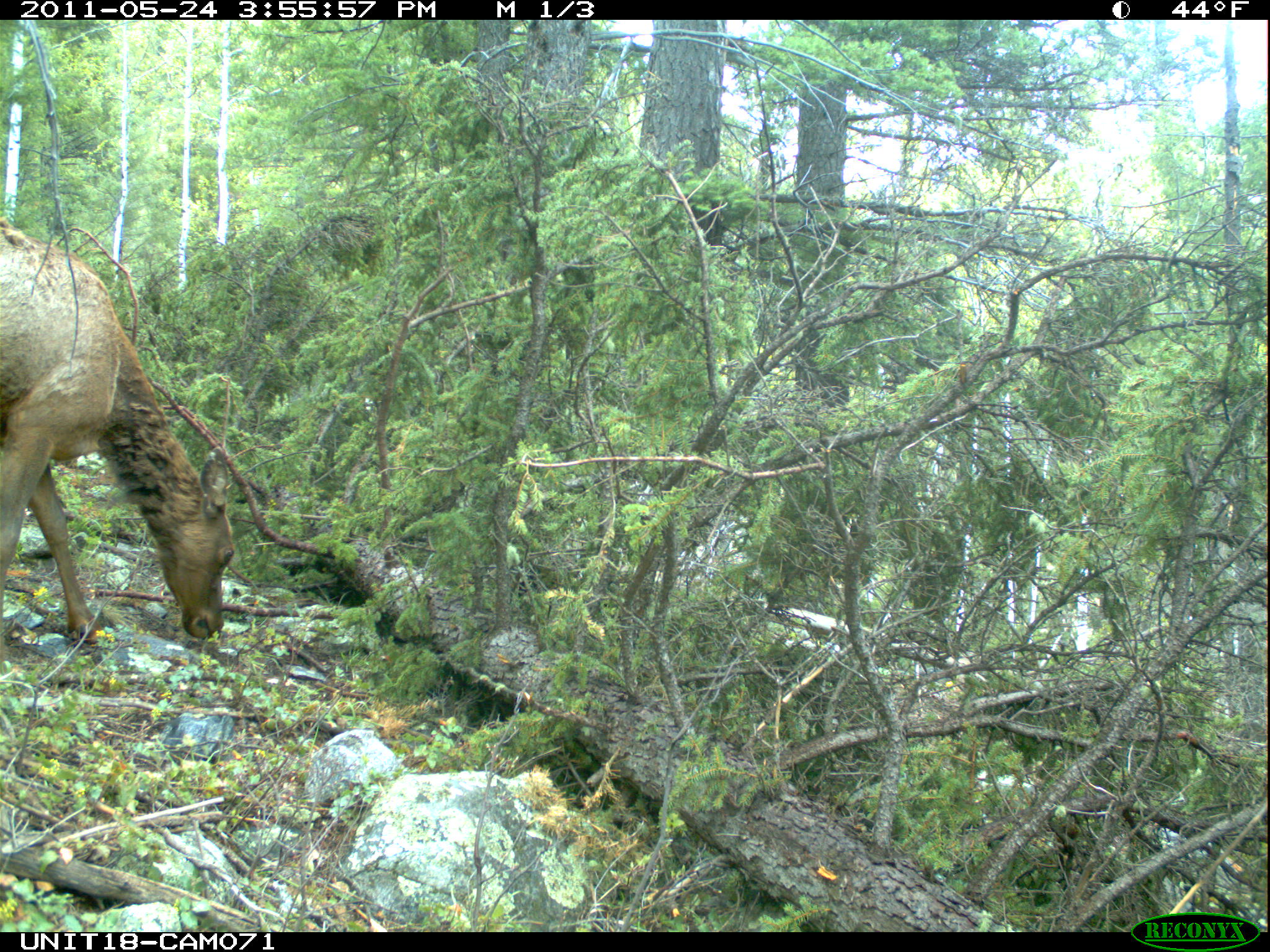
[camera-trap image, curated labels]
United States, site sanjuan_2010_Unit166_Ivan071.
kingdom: Animalia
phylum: Chordata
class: Mammalia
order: Artiodactyla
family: Cervidae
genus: Cervus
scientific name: Cervus elaphus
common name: red deer